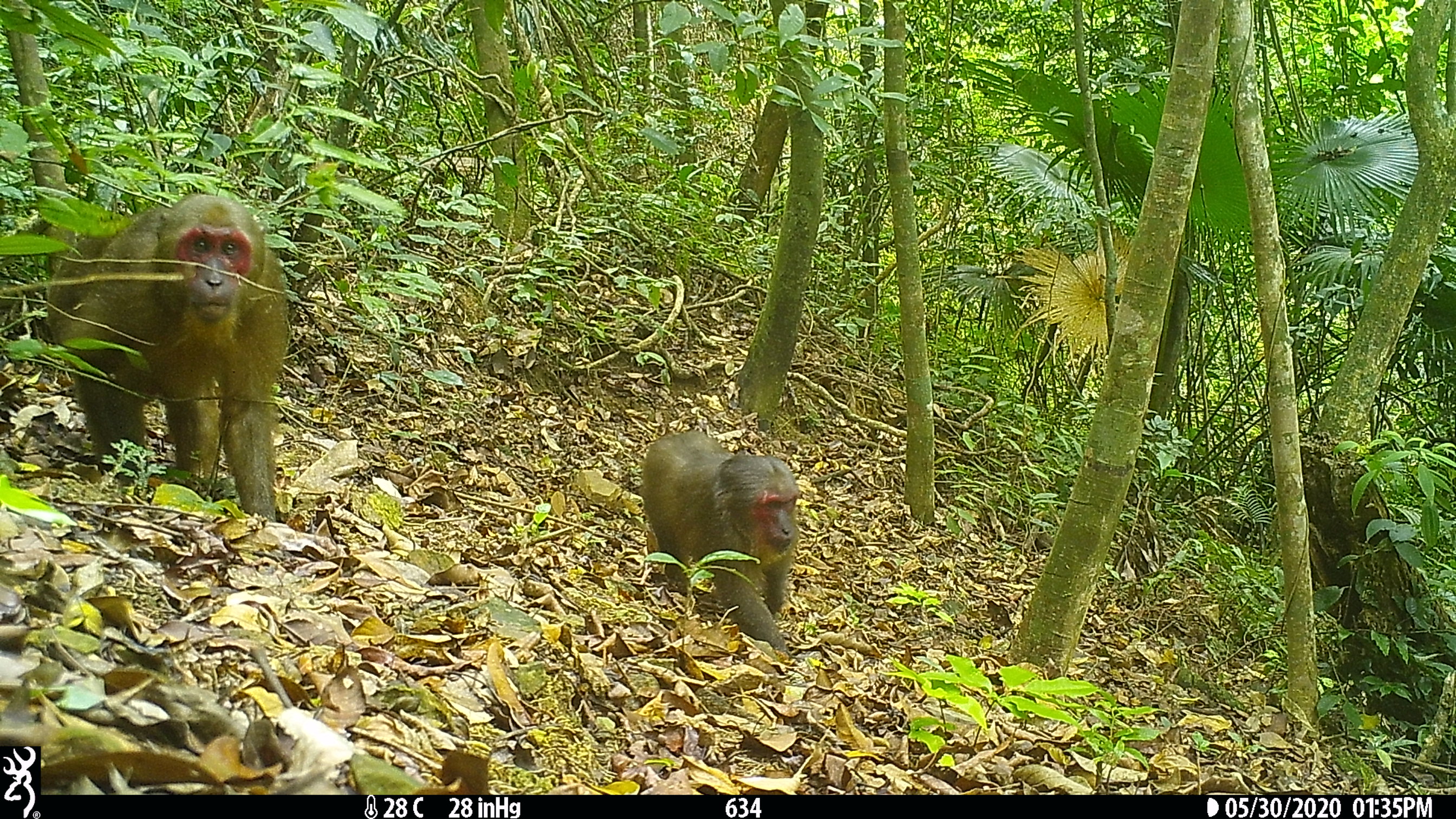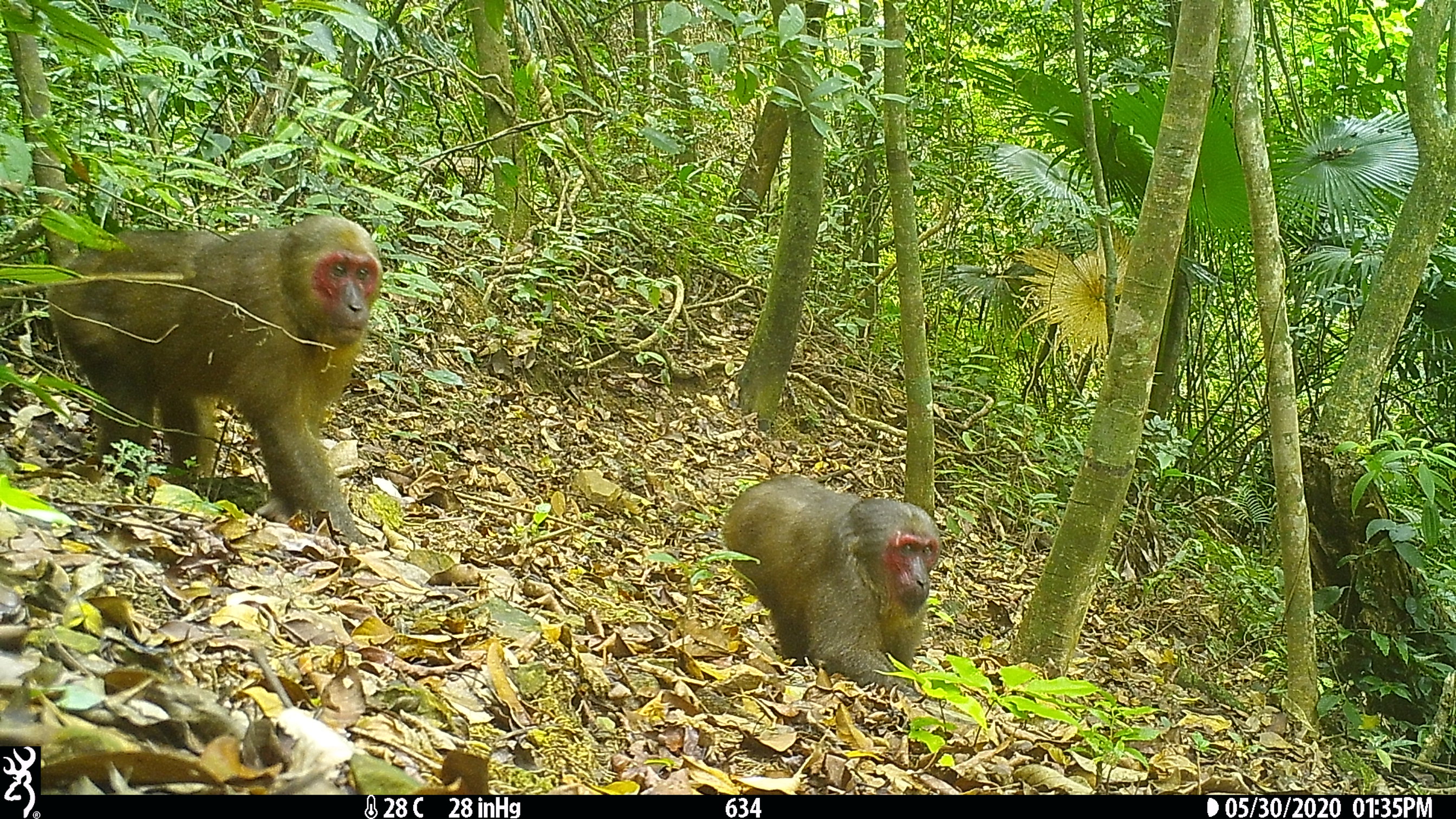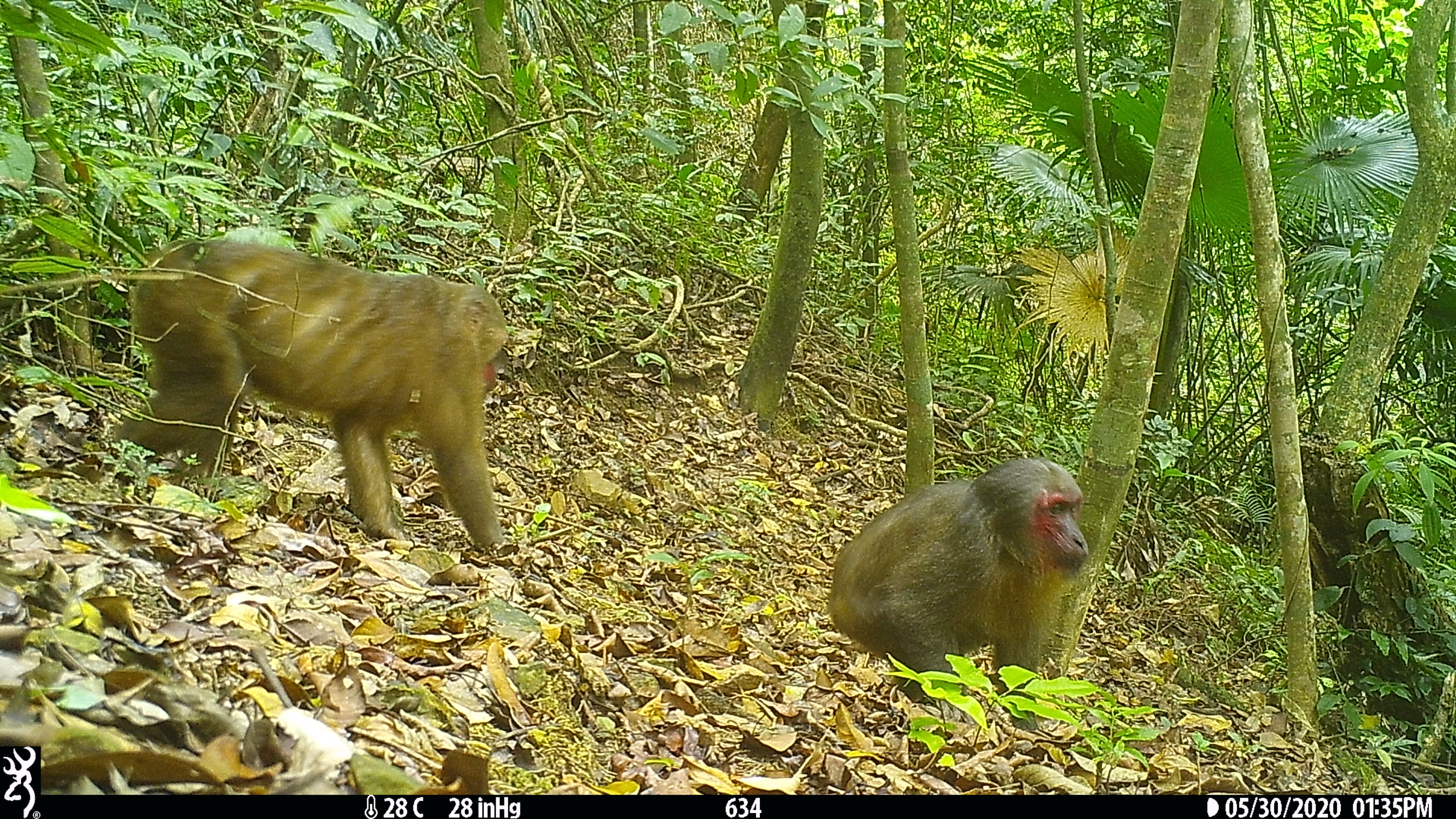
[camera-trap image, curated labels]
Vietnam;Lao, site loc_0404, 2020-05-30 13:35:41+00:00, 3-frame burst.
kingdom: Animalia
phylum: Chordata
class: Mammalia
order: Primates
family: Cercopithecidae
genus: Macaca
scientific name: Macaca arctoides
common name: stump-tailed macaque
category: stump tailed macaque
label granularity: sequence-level